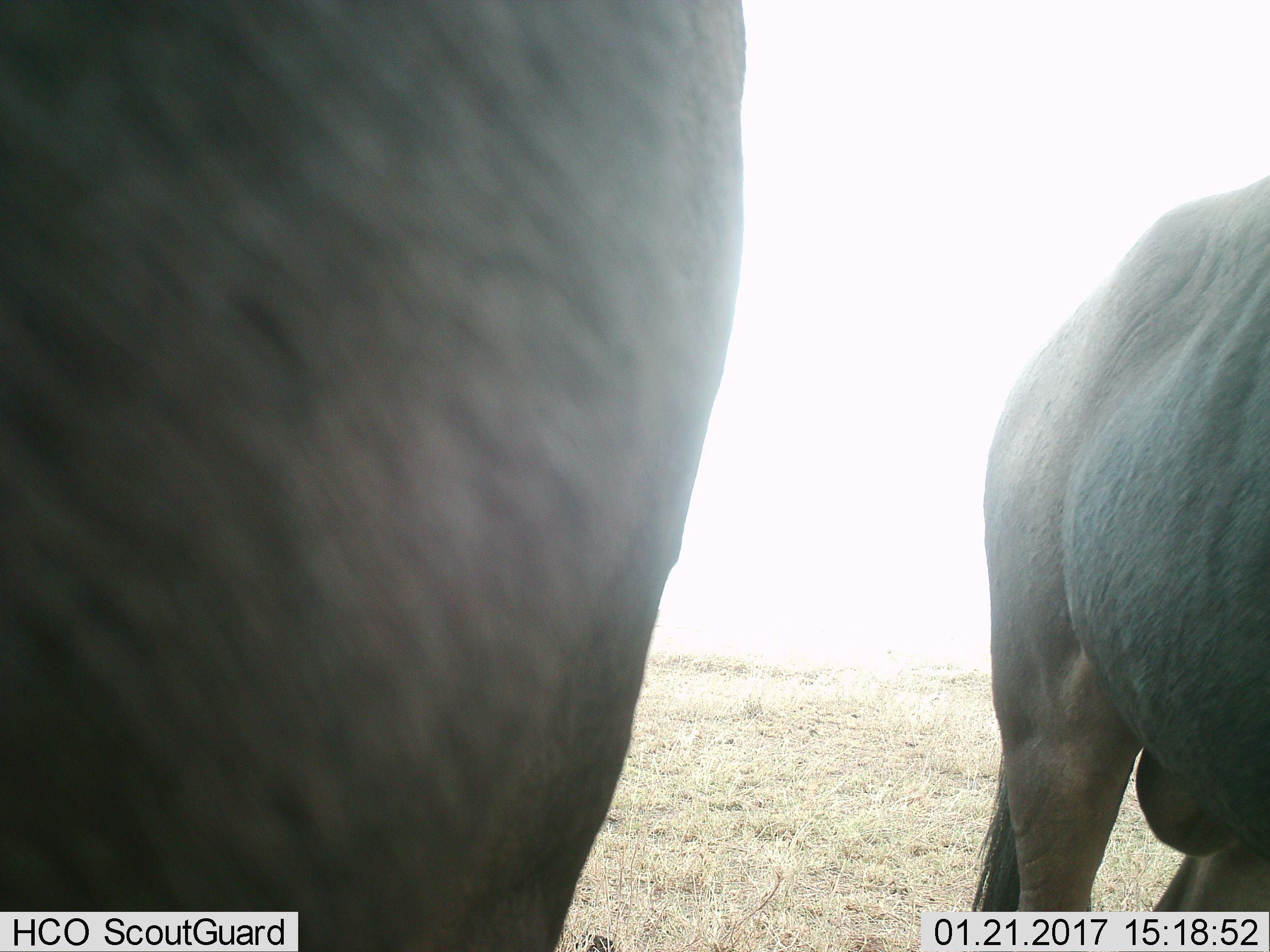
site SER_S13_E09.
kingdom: Animalia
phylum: Chordata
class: Mammalia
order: Artiodactyla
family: Bovidae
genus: Connochaetes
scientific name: Connochaetes taurinus taurinus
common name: blue wildebeest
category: wildebeestblue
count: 2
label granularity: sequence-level